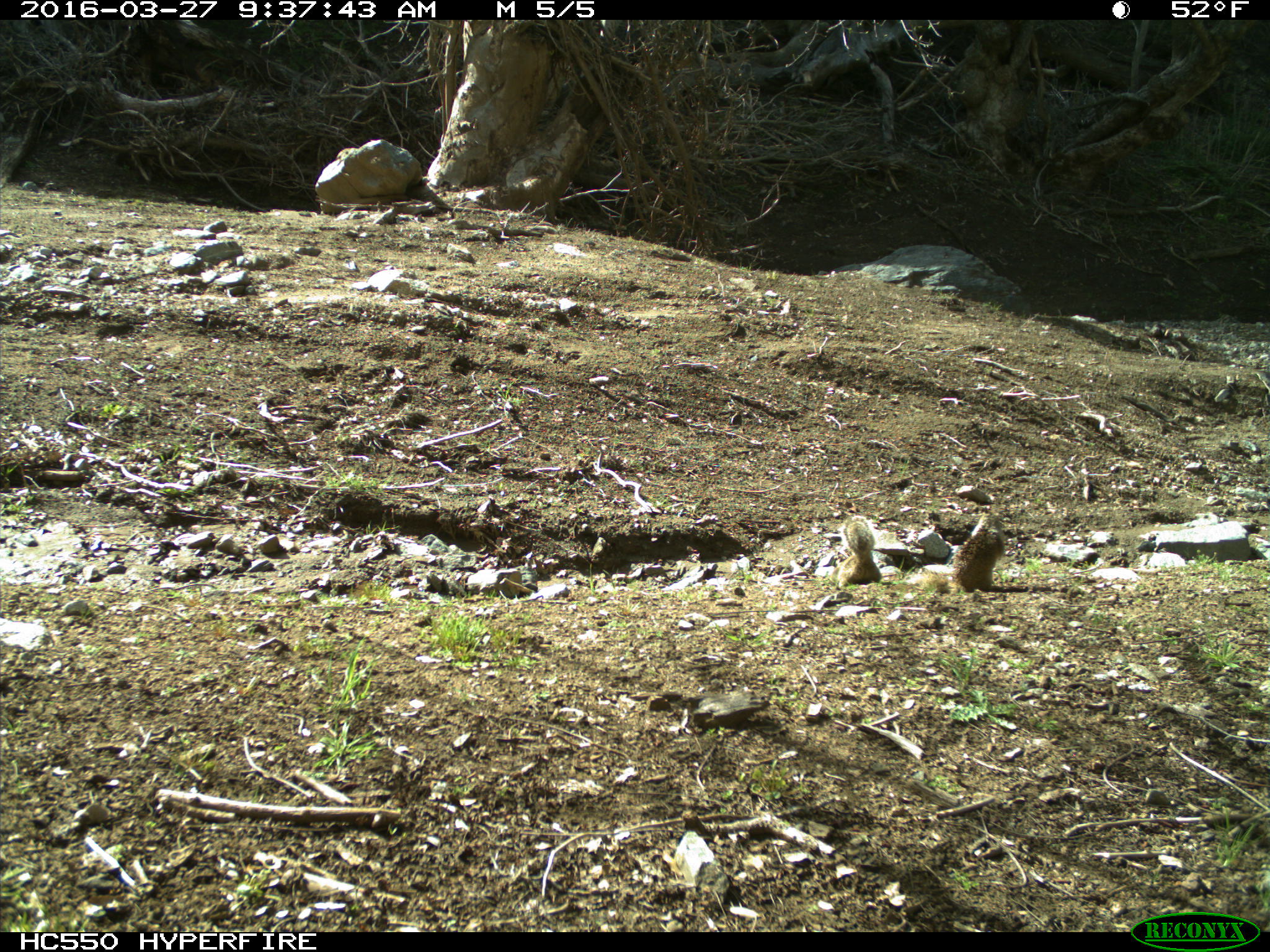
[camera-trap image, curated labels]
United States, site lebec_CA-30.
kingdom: Animalia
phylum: Chordata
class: Mammalia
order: Rodentia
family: Sciuridae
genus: Otospermophilus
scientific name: Otospermophilus beecheyi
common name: california ground squirrel